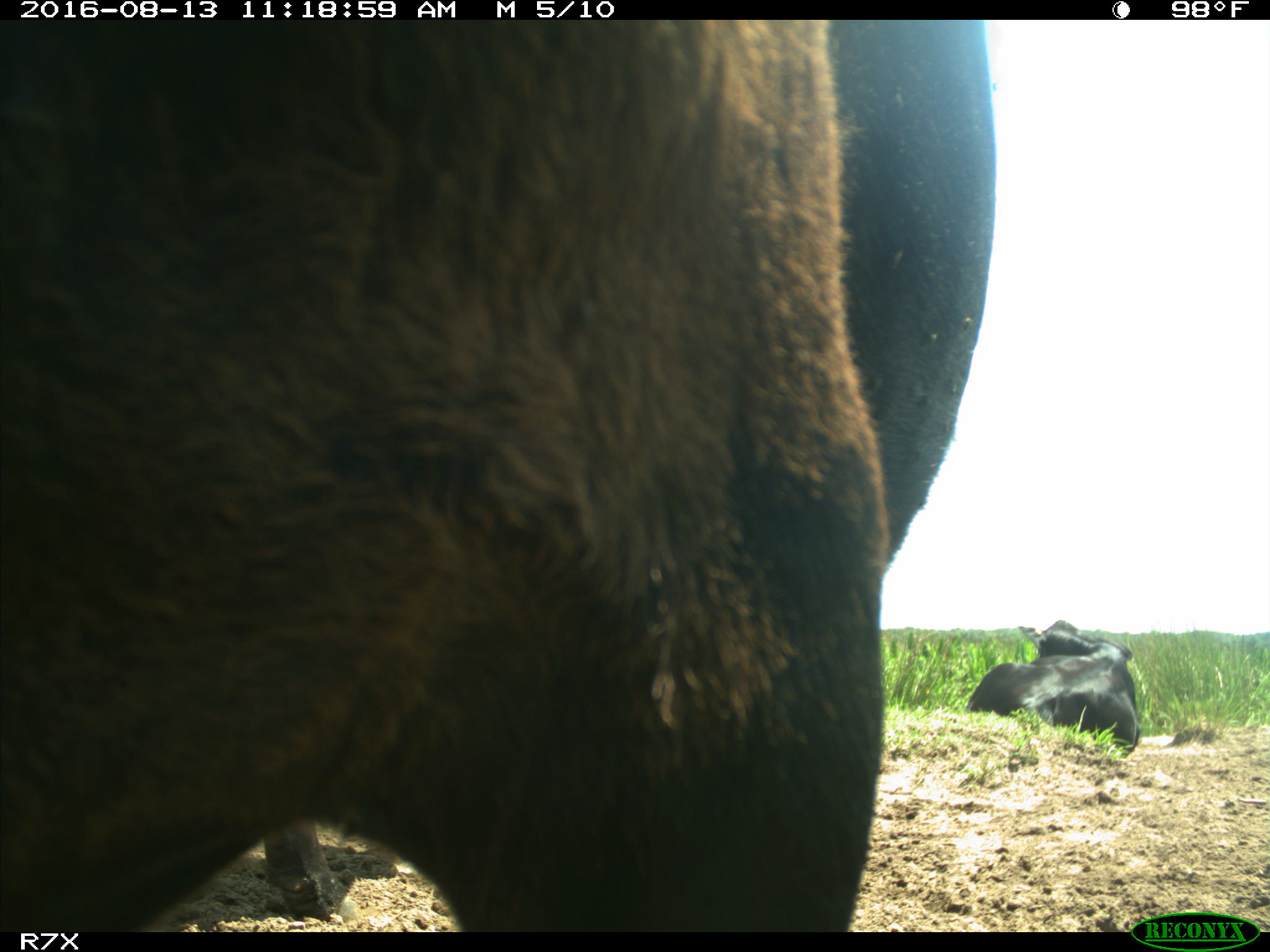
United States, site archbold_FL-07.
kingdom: Animalia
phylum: Chordata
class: Mammalia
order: Artiodactyla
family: Bovidae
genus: Bos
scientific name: Bos taurus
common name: domestic cow